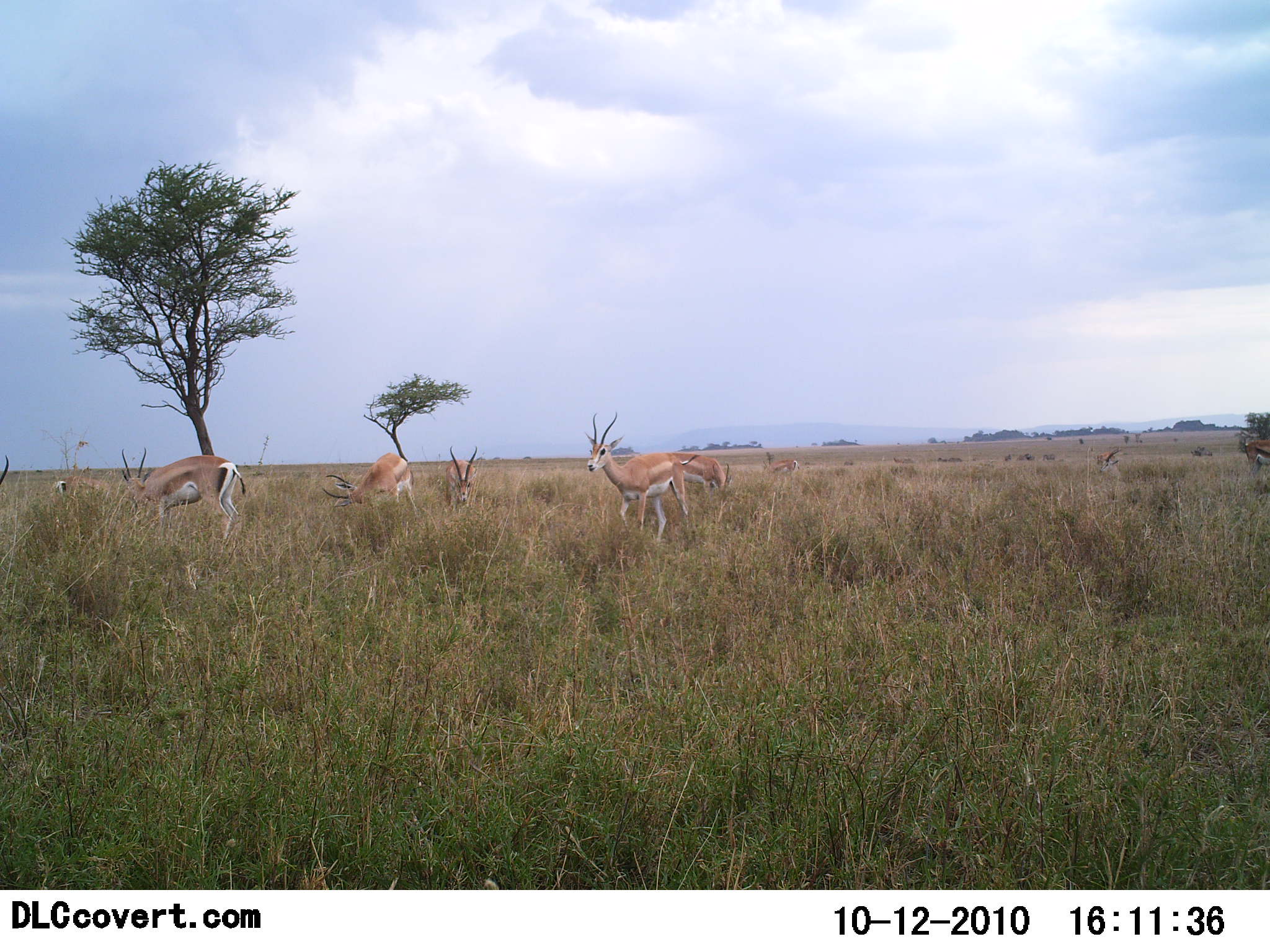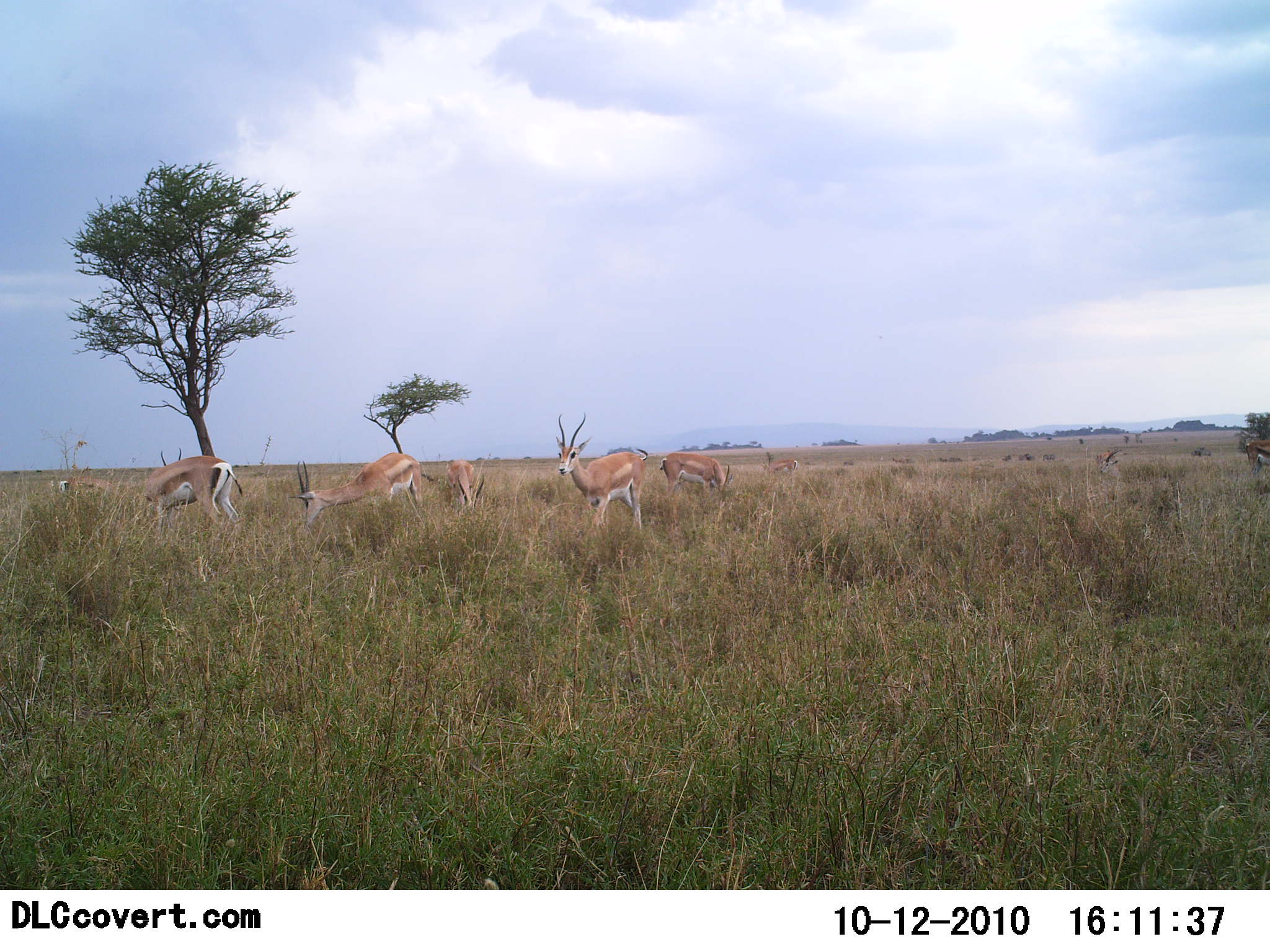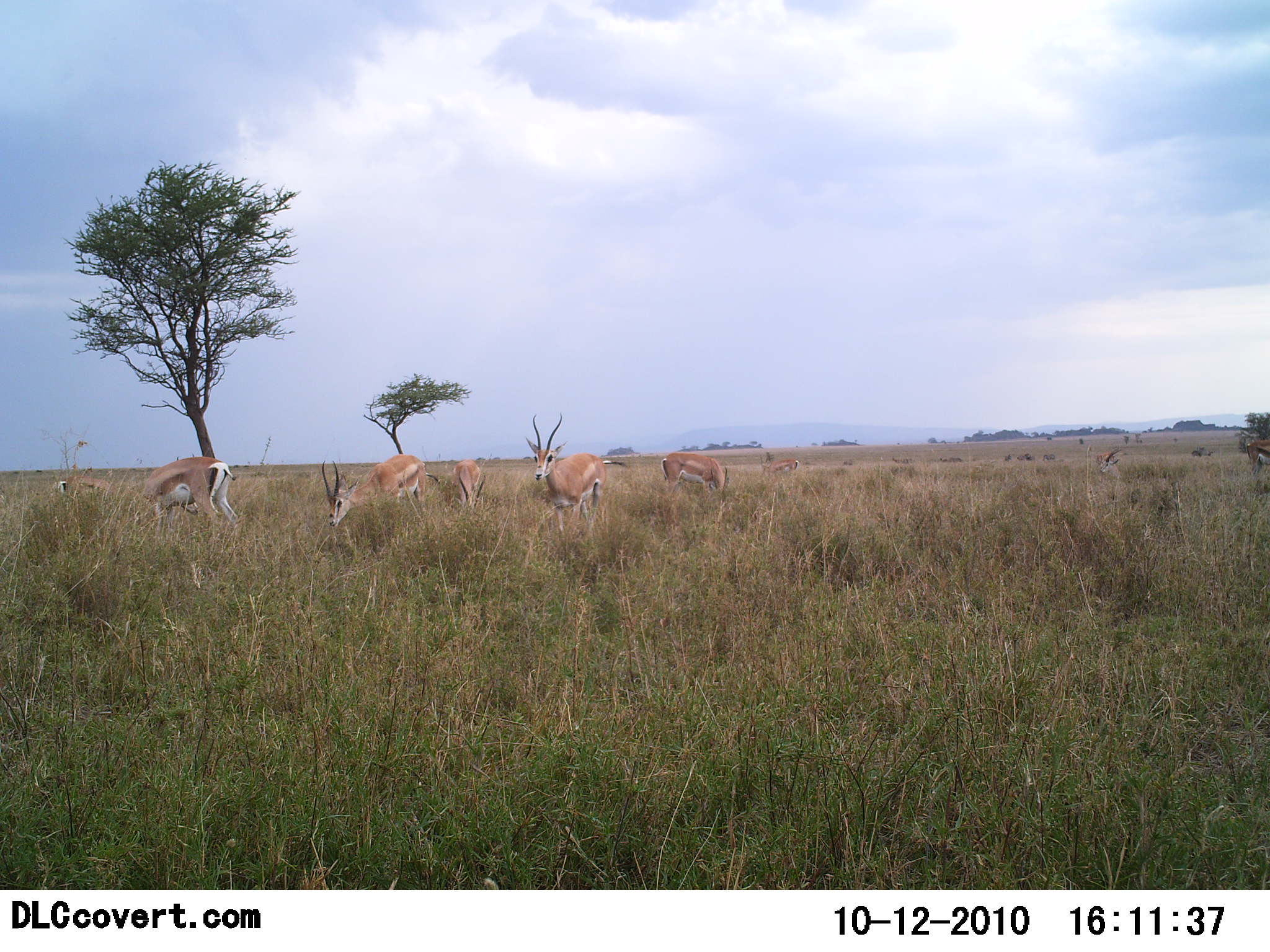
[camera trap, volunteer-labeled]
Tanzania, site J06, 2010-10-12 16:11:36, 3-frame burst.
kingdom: Animalia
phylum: Chordata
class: Mammalia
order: Artiodactyla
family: Bovidae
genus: Nanger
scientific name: Nanger granti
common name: grant's gazelle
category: gazellegrants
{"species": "gazellegrants (grant's gazelle) (Nanger granti)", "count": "8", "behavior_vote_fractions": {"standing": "43%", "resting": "0%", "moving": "43%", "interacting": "7%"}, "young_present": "0%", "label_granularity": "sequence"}